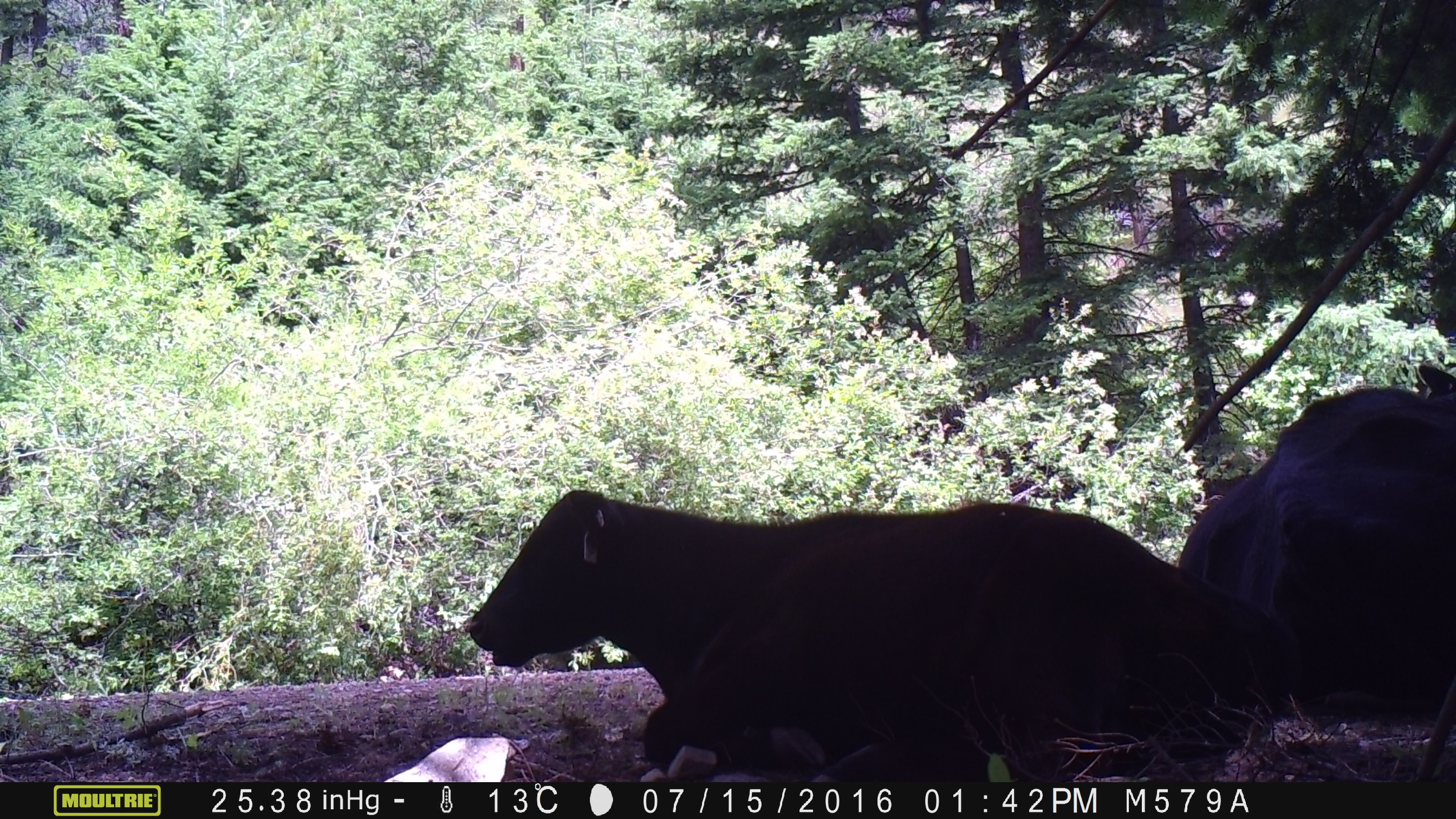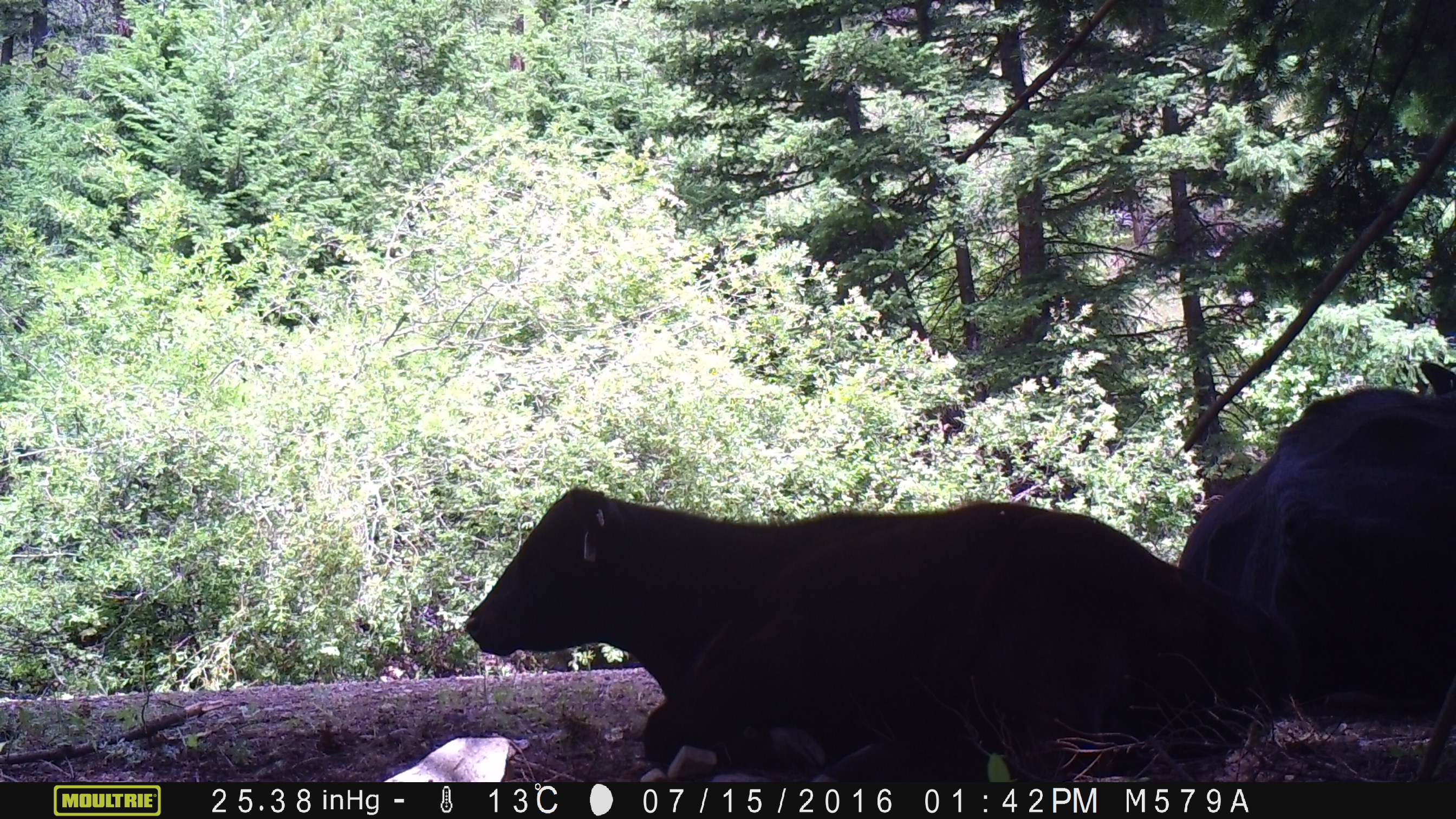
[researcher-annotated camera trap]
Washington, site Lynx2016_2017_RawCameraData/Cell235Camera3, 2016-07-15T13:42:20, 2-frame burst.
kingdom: Animalia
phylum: Chordata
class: Mammalia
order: Artiodactyla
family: Bovidae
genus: Bos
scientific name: Bos taurus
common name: domestic cattle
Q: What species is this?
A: Domestic cattle (Bos taurus).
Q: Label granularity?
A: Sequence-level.